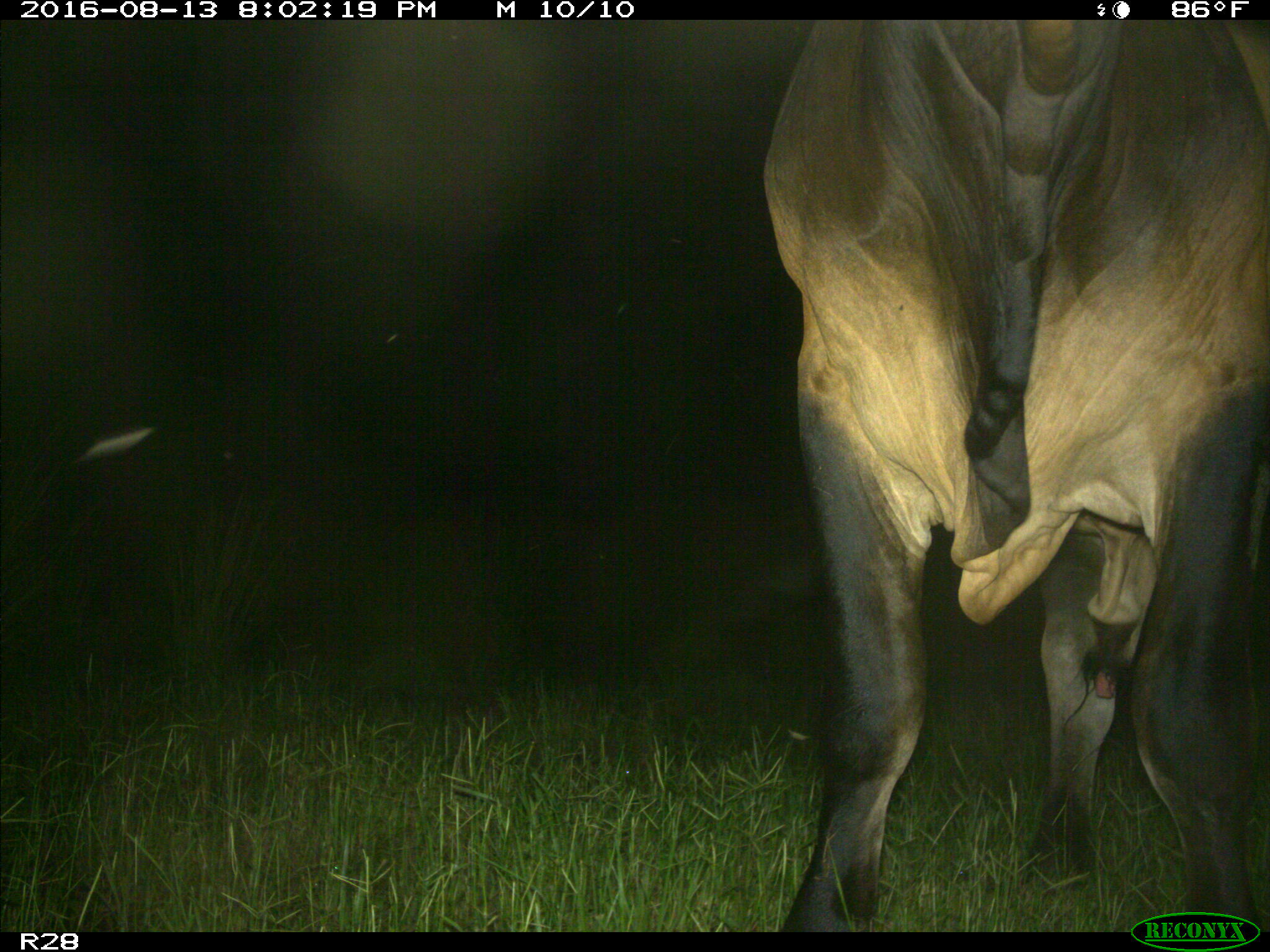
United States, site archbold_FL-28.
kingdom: Animalia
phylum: Chordata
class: Mammalia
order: Artiodactyla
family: Bovidae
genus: Bos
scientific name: Bos taurus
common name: domestic cow